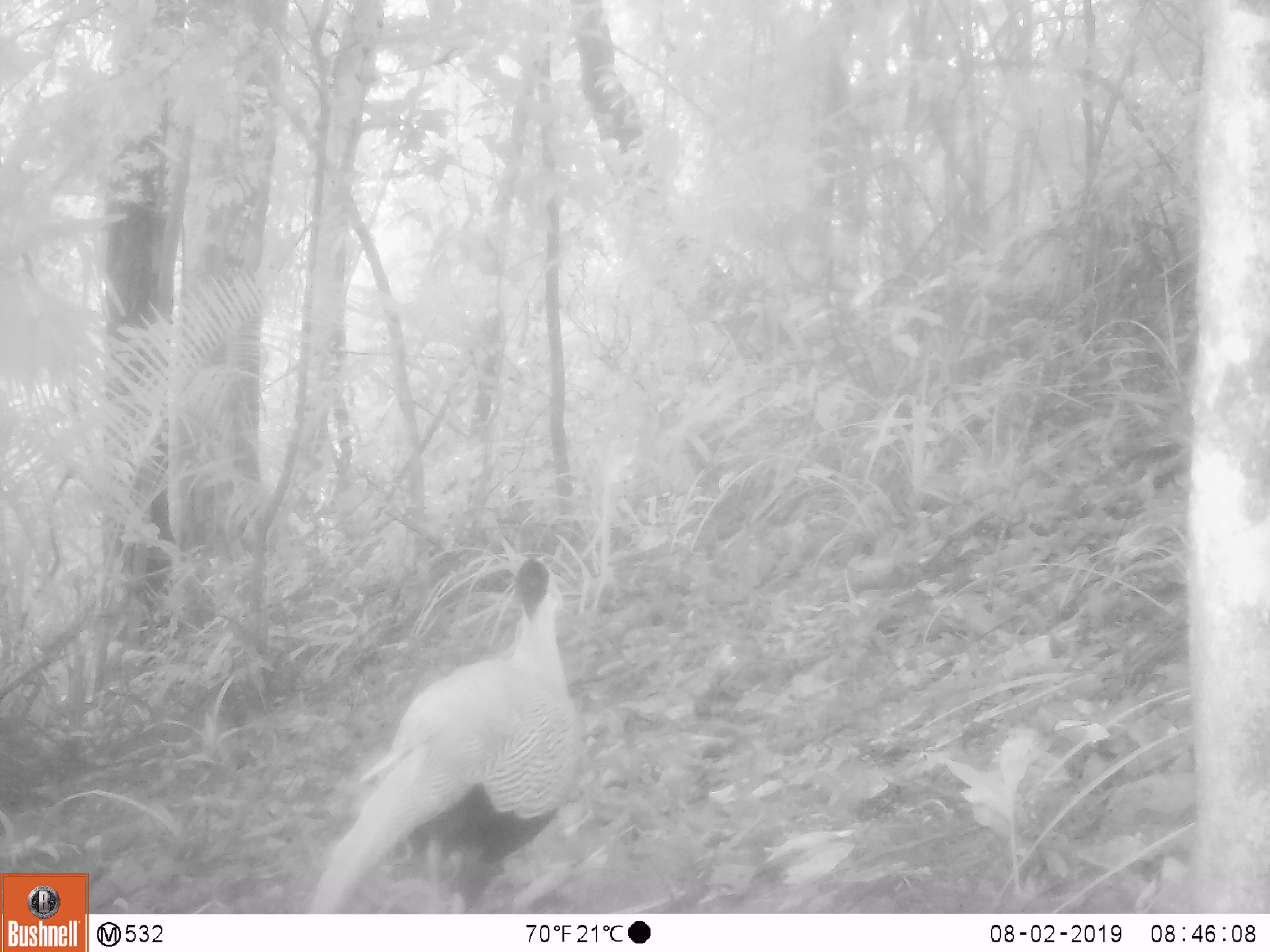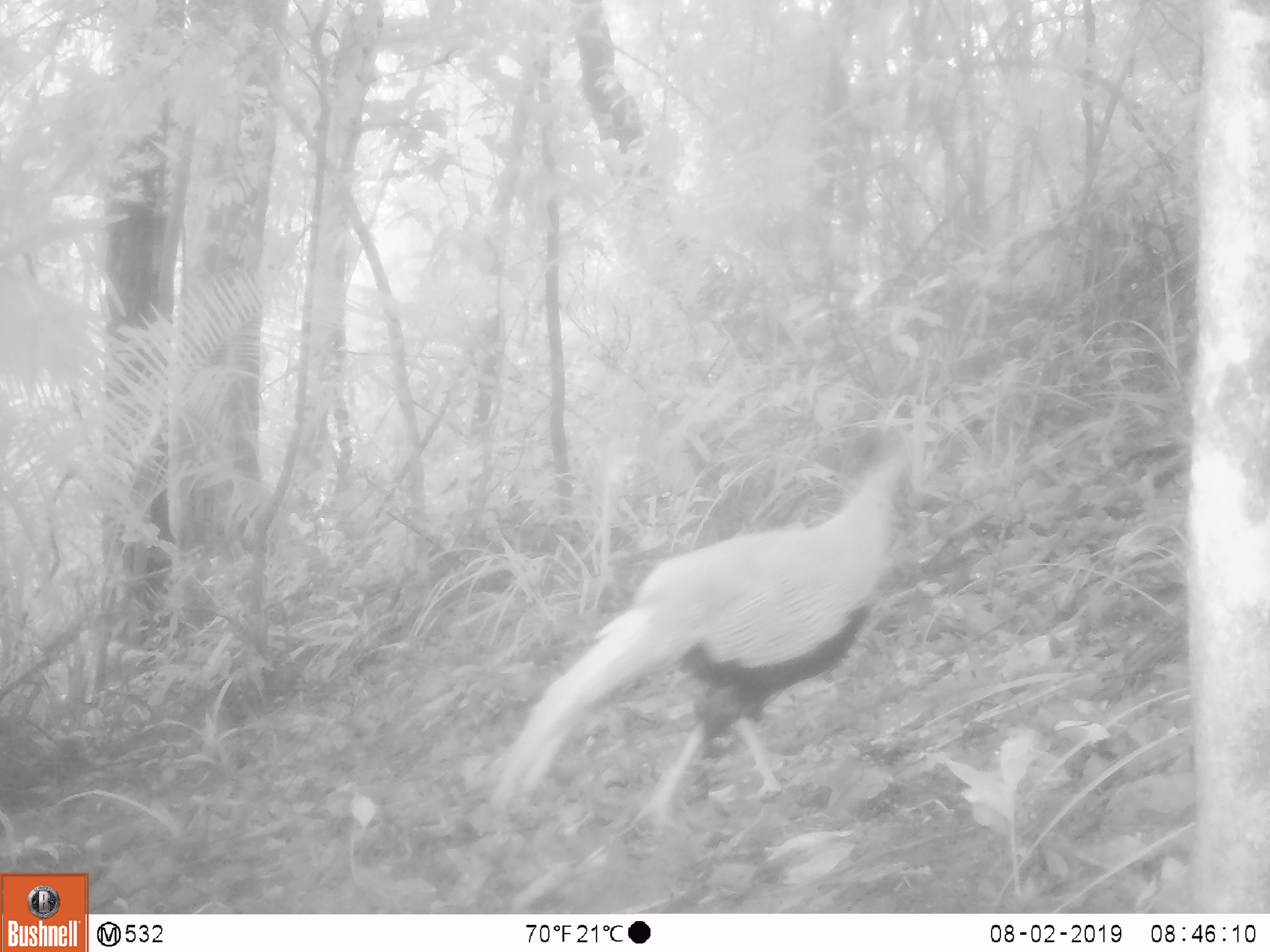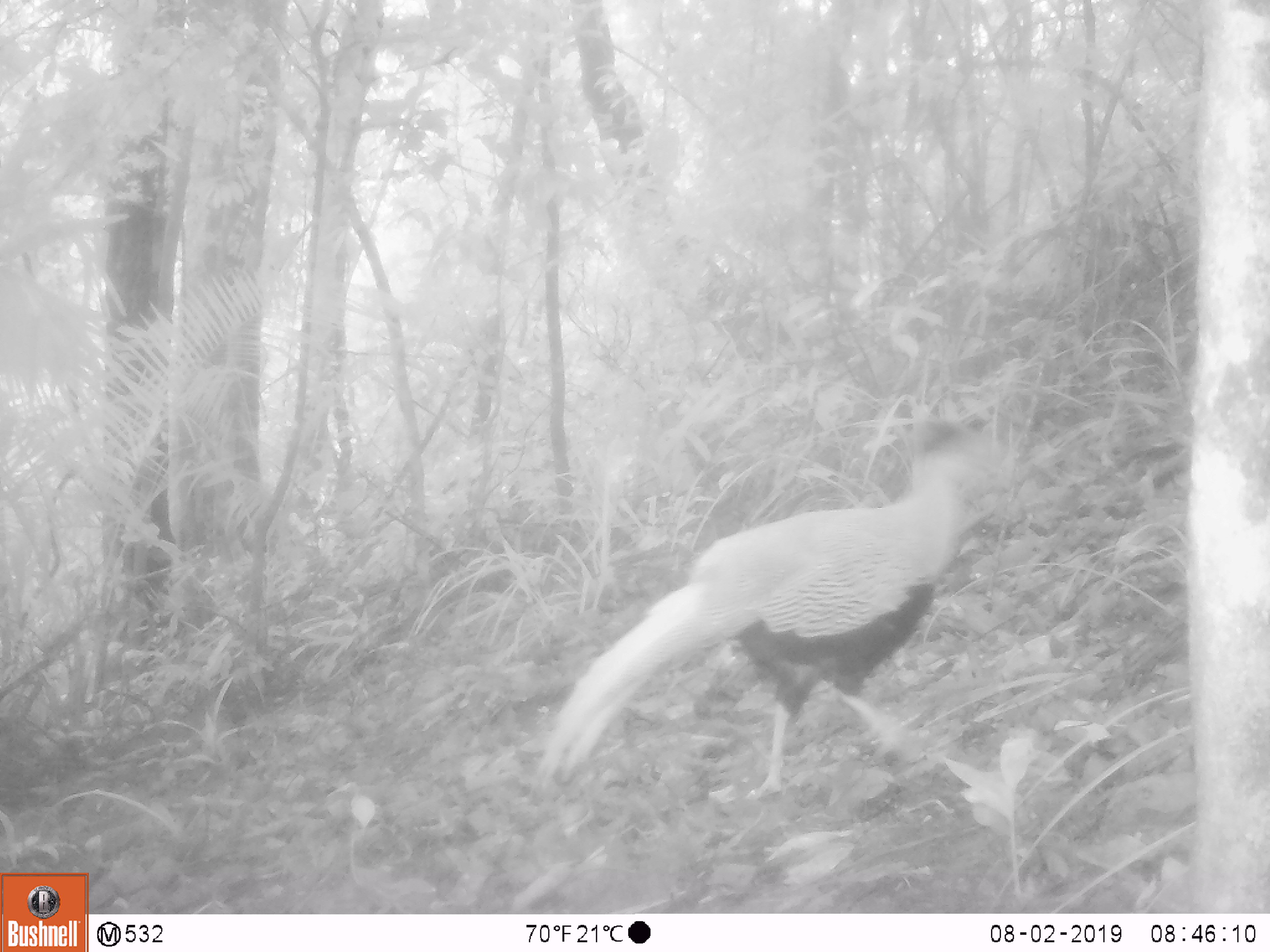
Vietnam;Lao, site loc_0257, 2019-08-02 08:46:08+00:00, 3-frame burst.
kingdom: Animalia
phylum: Chordata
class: Aves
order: Galliformes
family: Phasianidae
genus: Lophura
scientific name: Lophura nycthemera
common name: silver pheasant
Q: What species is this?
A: Silver pheasant (Lophura nycthemera).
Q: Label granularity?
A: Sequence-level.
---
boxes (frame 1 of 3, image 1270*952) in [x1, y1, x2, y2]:
silver pheasant: [299, 552, 586, 911]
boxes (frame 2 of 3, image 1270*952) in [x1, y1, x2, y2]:
silver pheasant: [485, 427, 914, 841]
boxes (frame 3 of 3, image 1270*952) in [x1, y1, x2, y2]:
silver pheasant: [532, 414, 1010, 806]